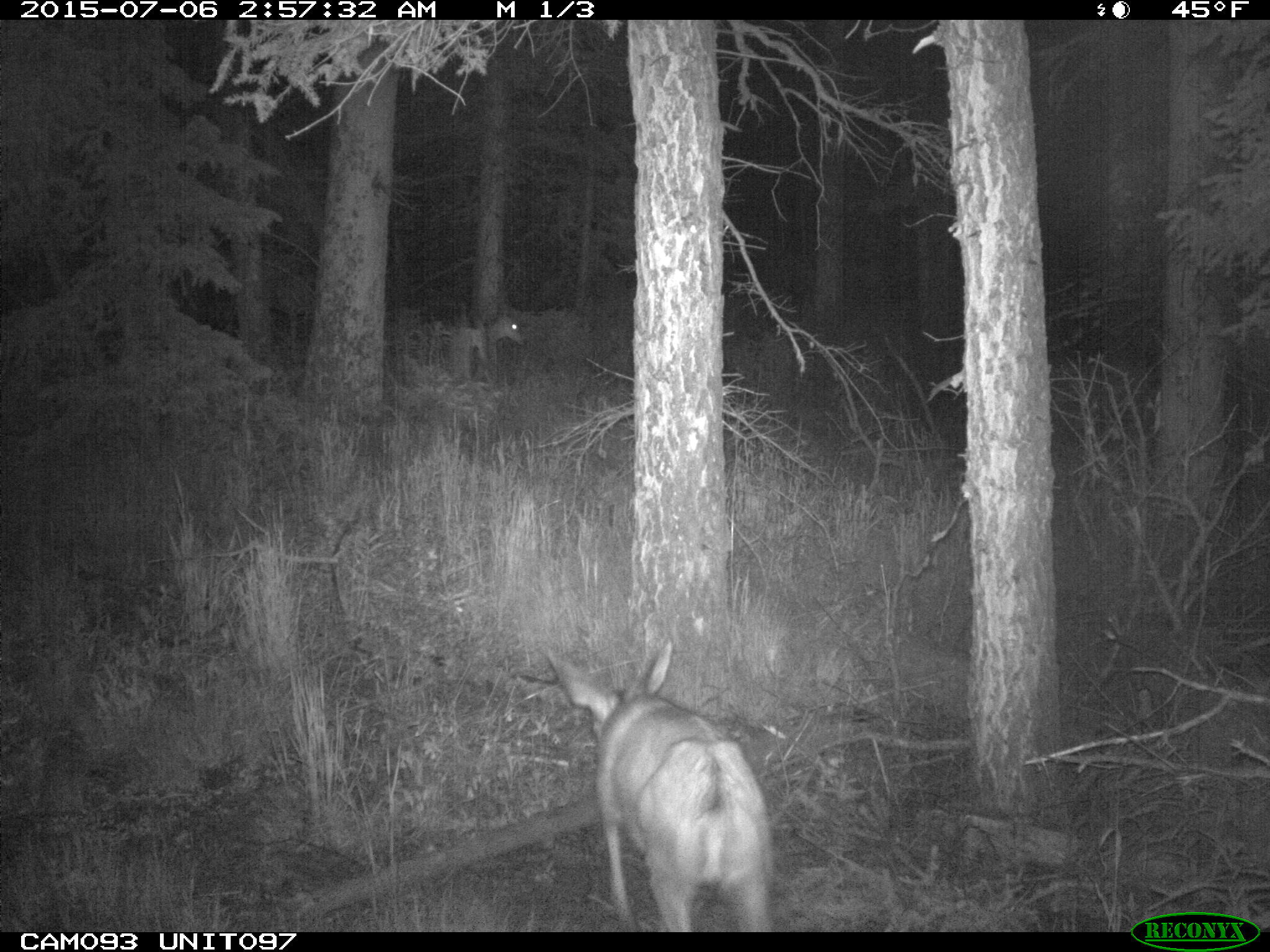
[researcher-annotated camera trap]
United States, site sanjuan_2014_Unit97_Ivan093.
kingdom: Animalia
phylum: Chordata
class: Mammalia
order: Artiodactyla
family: Cervidae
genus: Odocoileus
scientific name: Odocoileus hemionus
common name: mule deer